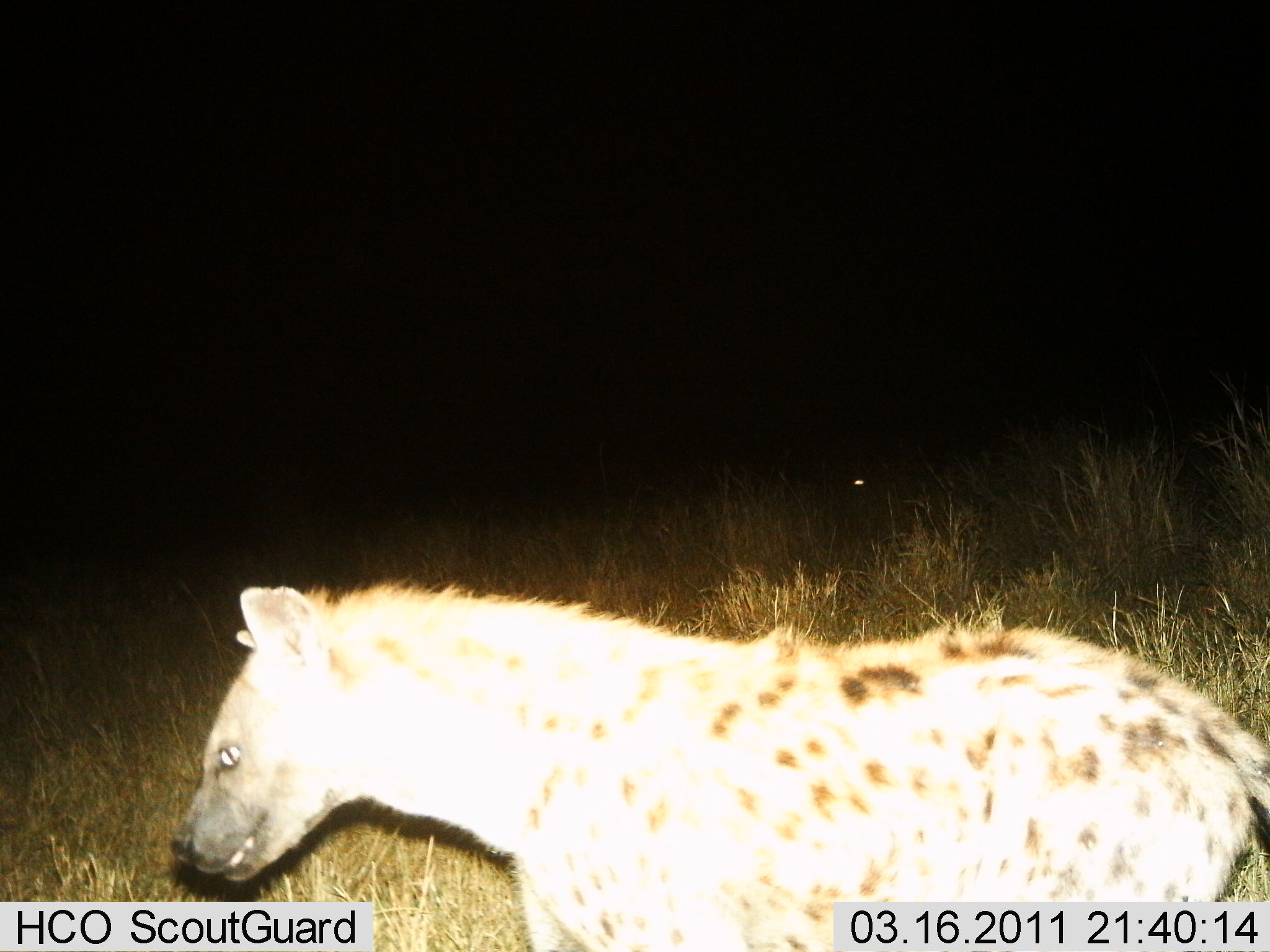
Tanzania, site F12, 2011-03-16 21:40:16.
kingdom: Animalia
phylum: Chordata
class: Mammalia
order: Carnivora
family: Hyaenidae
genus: Crocuta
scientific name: Crocuta crocuta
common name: spotted hyena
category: hyenaspotted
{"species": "hyenaspotted (spotted hyena) (Crocuta crocuta)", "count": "1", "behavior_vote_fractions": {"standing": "45%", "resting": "0%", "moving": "64%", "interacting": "0%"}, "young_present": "0%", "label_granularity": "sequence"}